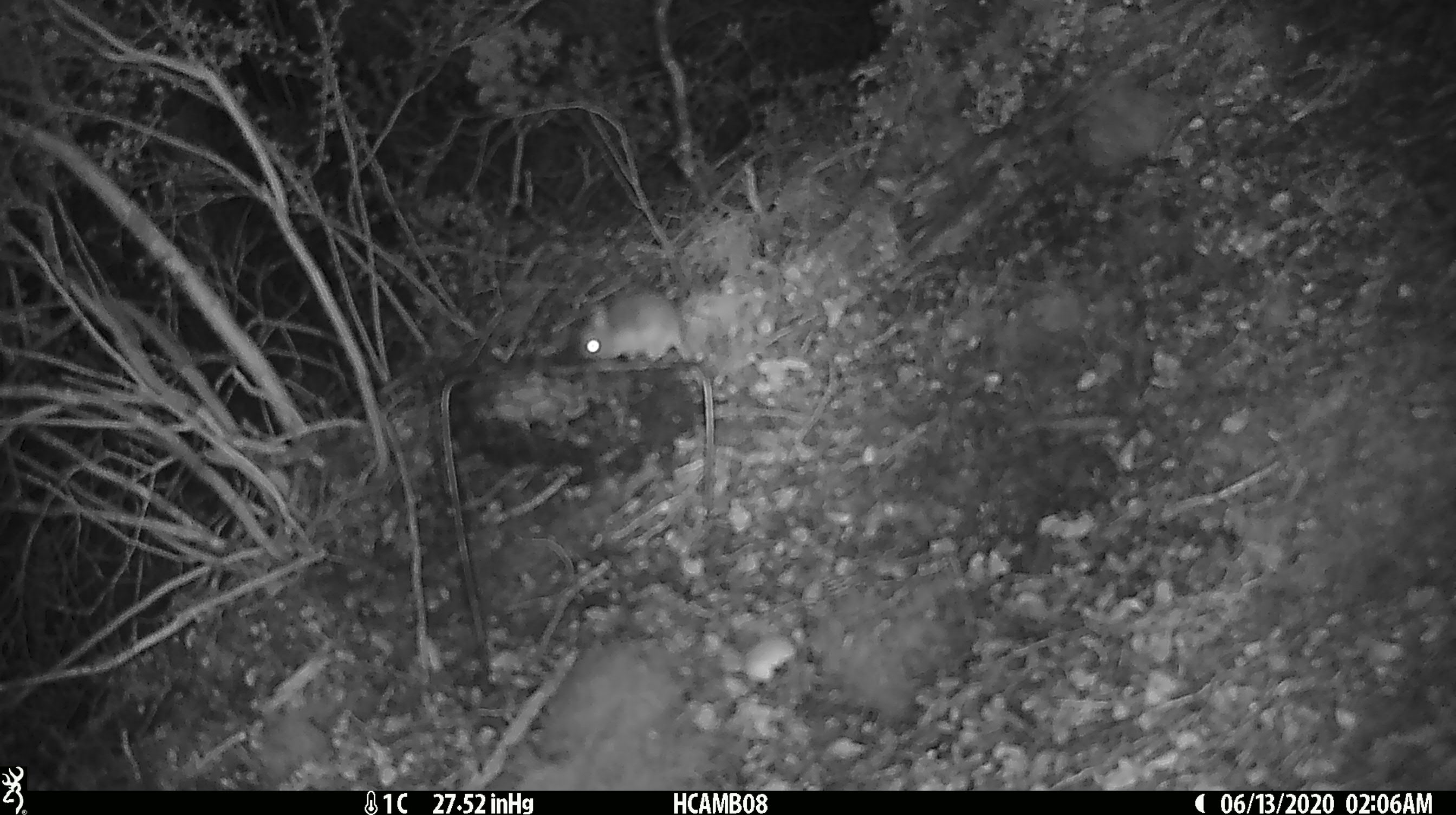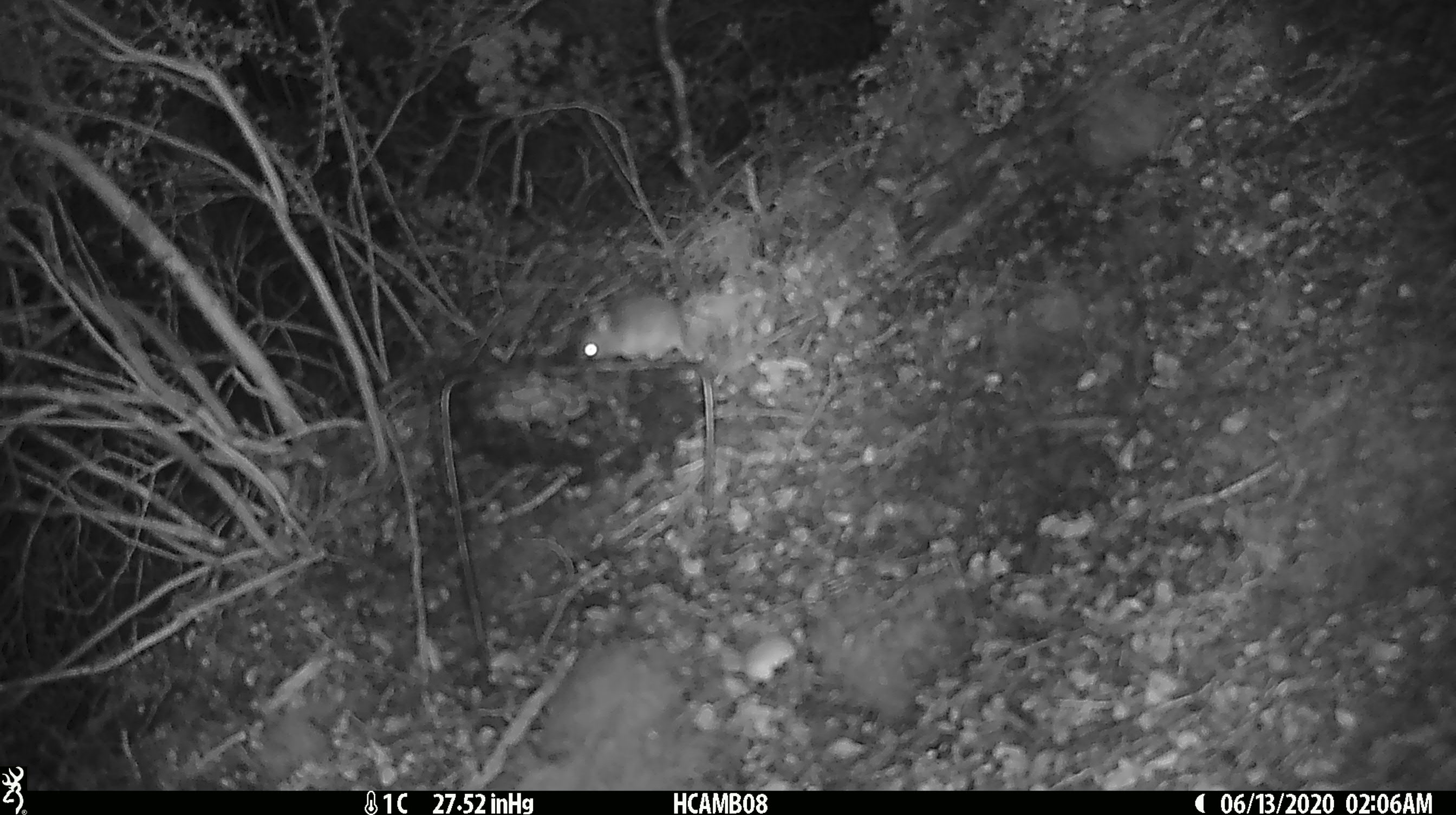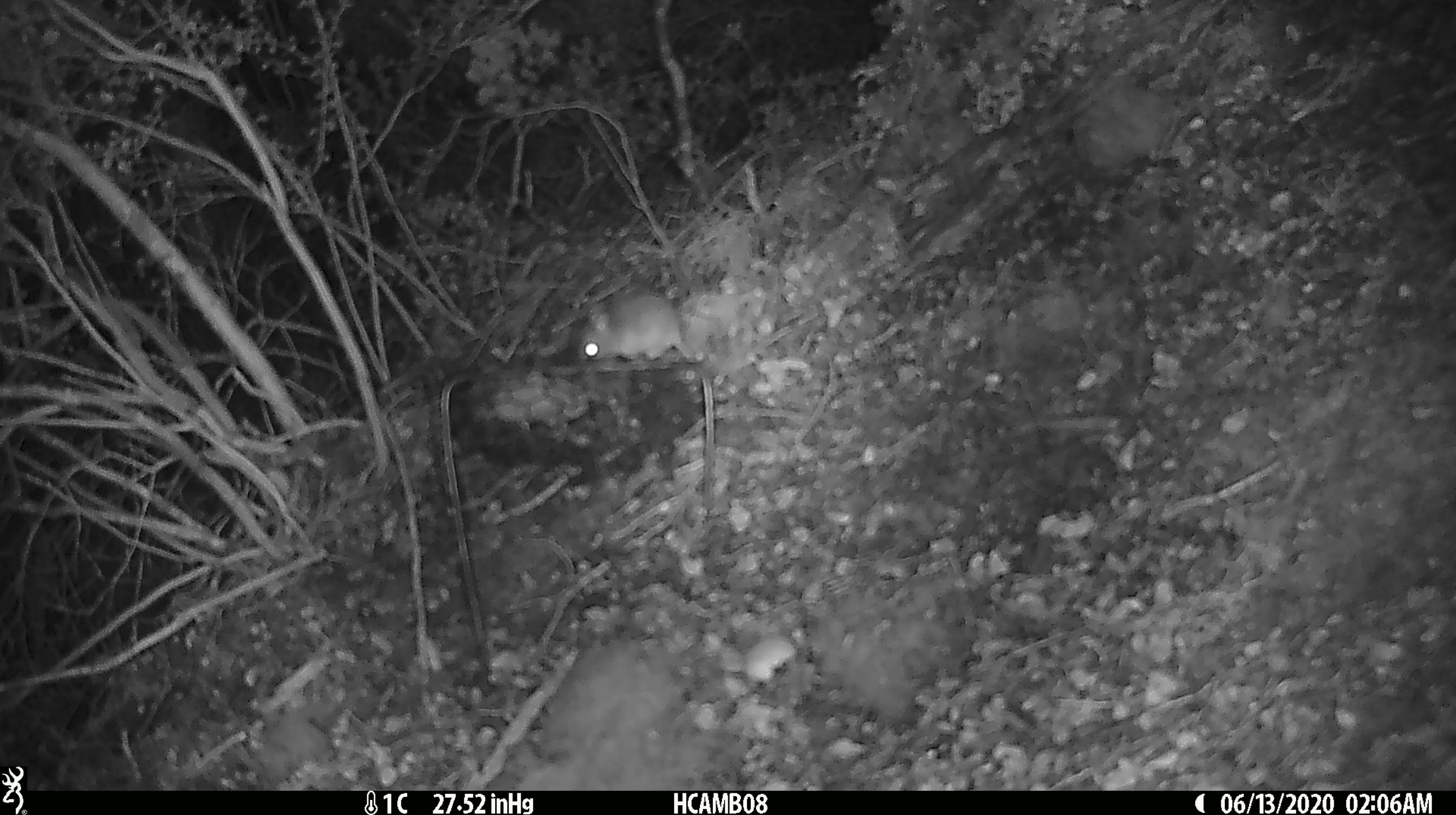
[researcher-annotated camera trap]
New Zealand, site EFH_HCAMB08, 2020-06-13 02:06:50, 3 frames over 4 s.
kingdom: Animalia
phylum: Chordata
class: Mammalia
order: Rodentia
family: Muridae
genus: Mus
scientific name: Mus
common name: mouse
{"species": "mouse (Mus)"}